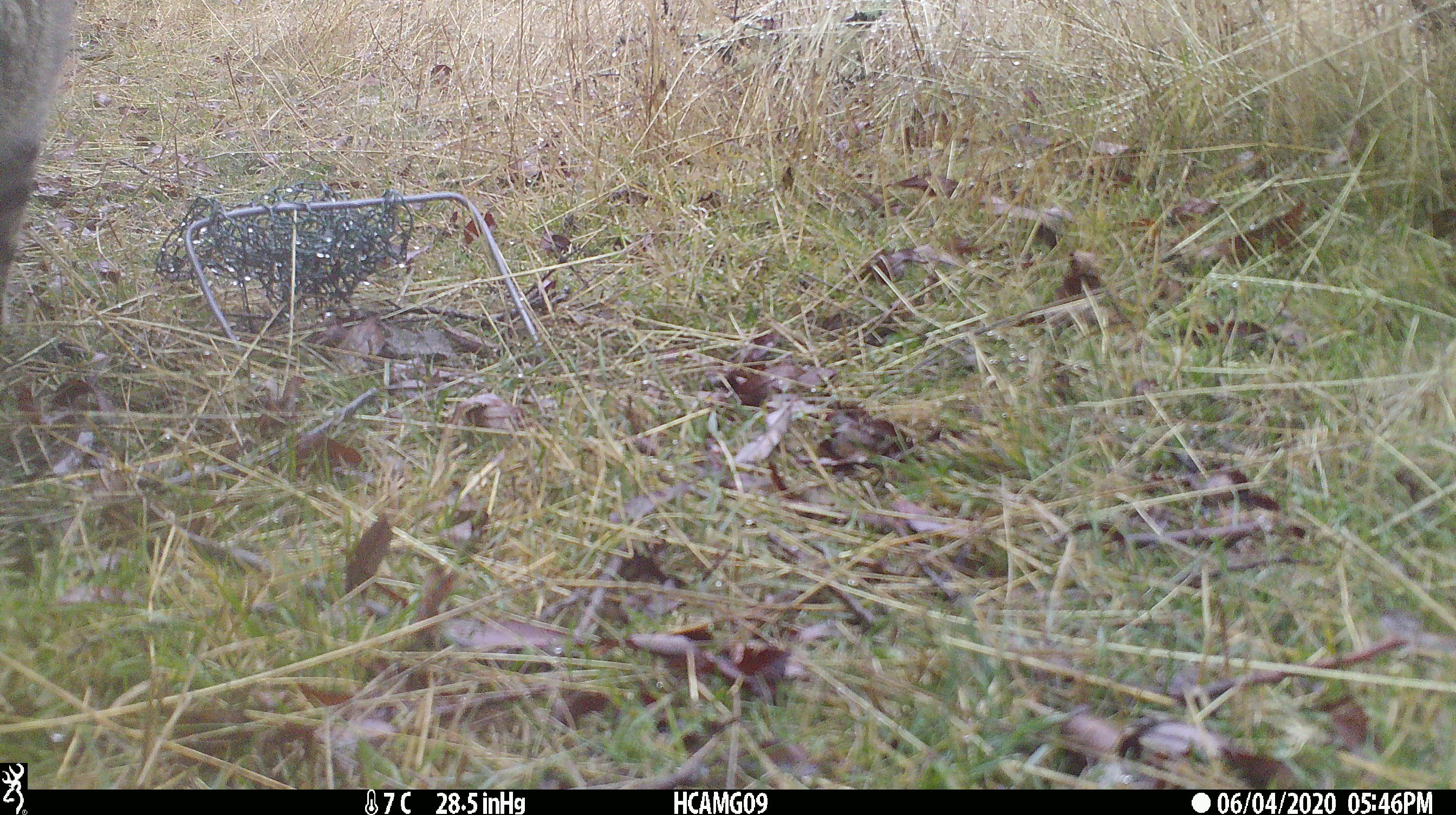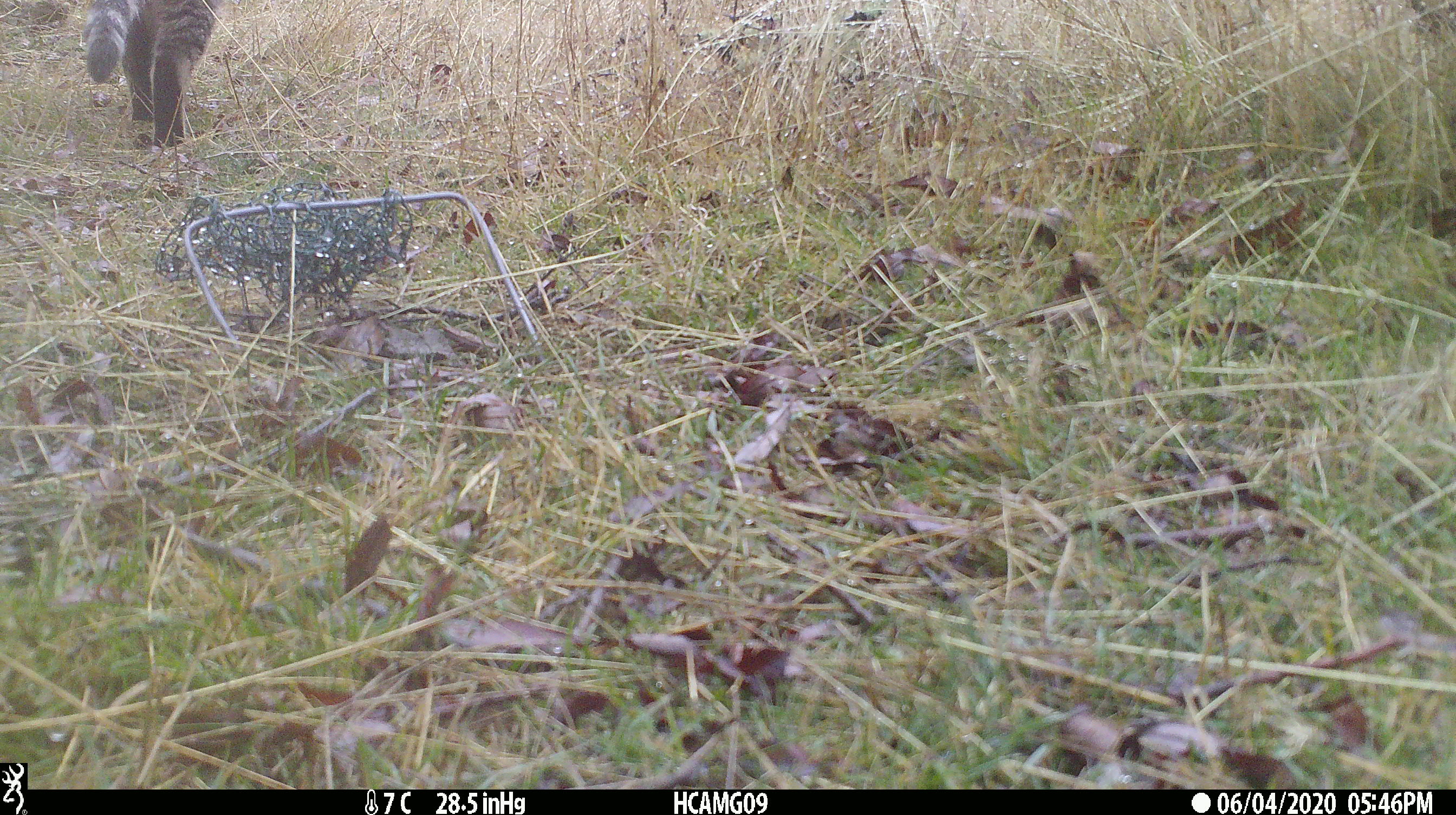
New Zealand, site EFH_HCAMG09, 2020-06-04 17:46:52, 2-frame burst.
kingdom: Animalia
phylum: Chordata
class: Mammalia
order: Carnivora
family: Felidae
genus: Felis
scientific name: Felis catus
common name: domestic cat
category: cat